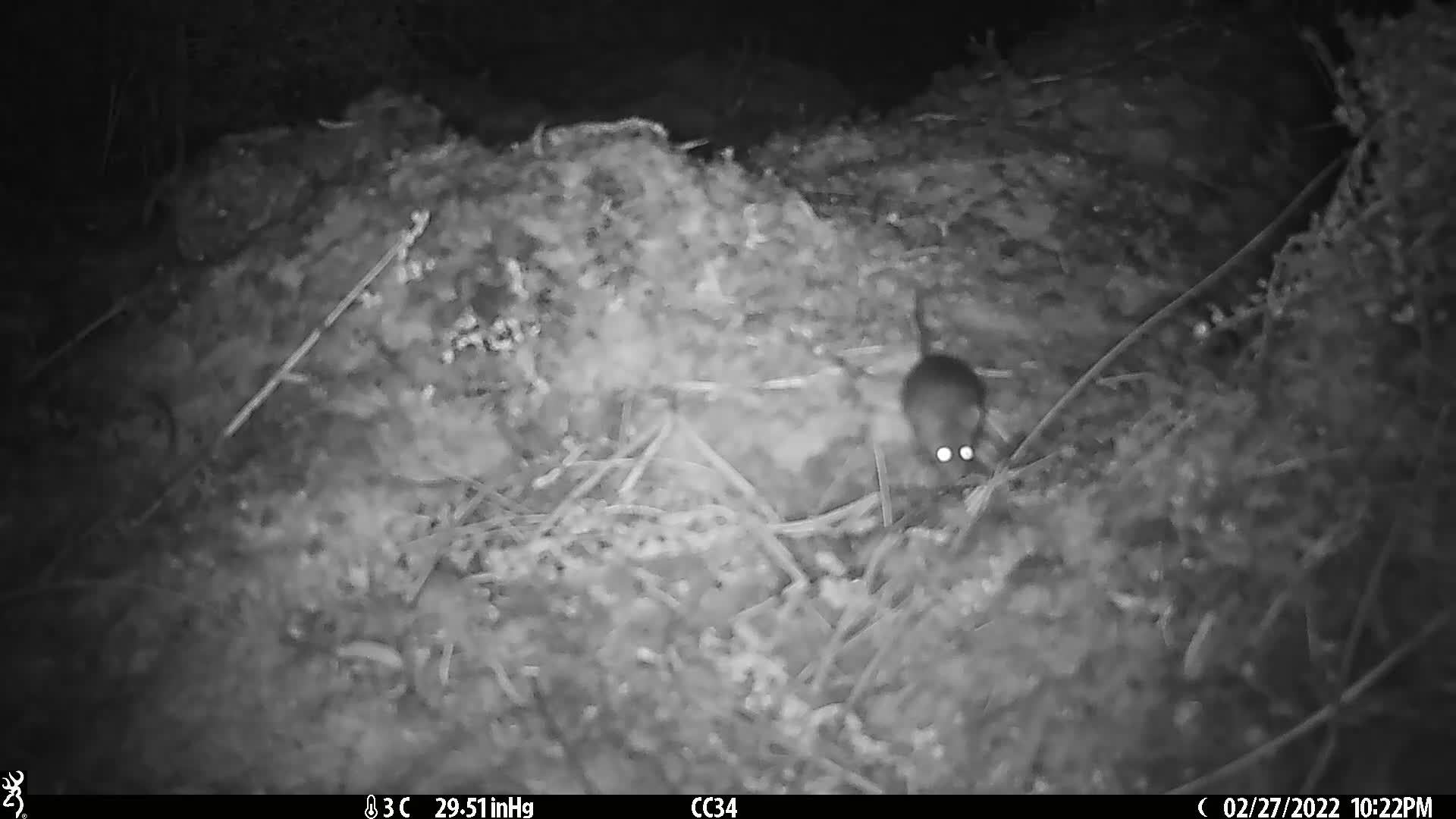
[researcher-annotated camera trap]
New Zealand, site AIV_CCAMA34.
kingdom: Animalia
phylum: Chordata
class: Mammalia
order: Rodentia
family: Muridae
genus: Mus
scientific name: Mus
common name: mouse